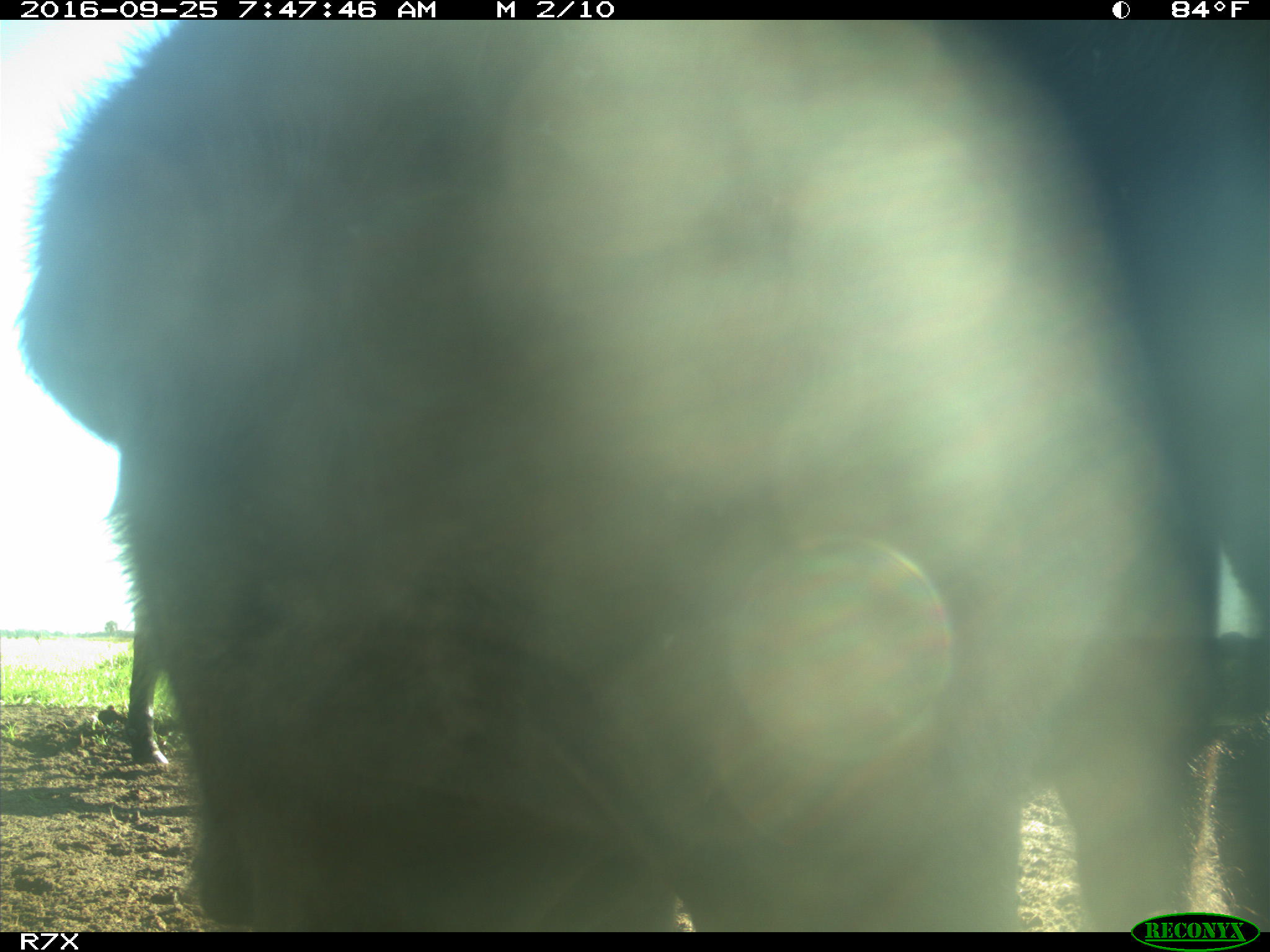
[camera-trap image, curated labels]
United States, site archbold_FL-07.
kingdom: Animalia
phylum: Chordata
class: Mammalia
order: Artiodactyla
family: Bovidae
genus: Bos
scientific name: Bos taurus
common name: domestic cow